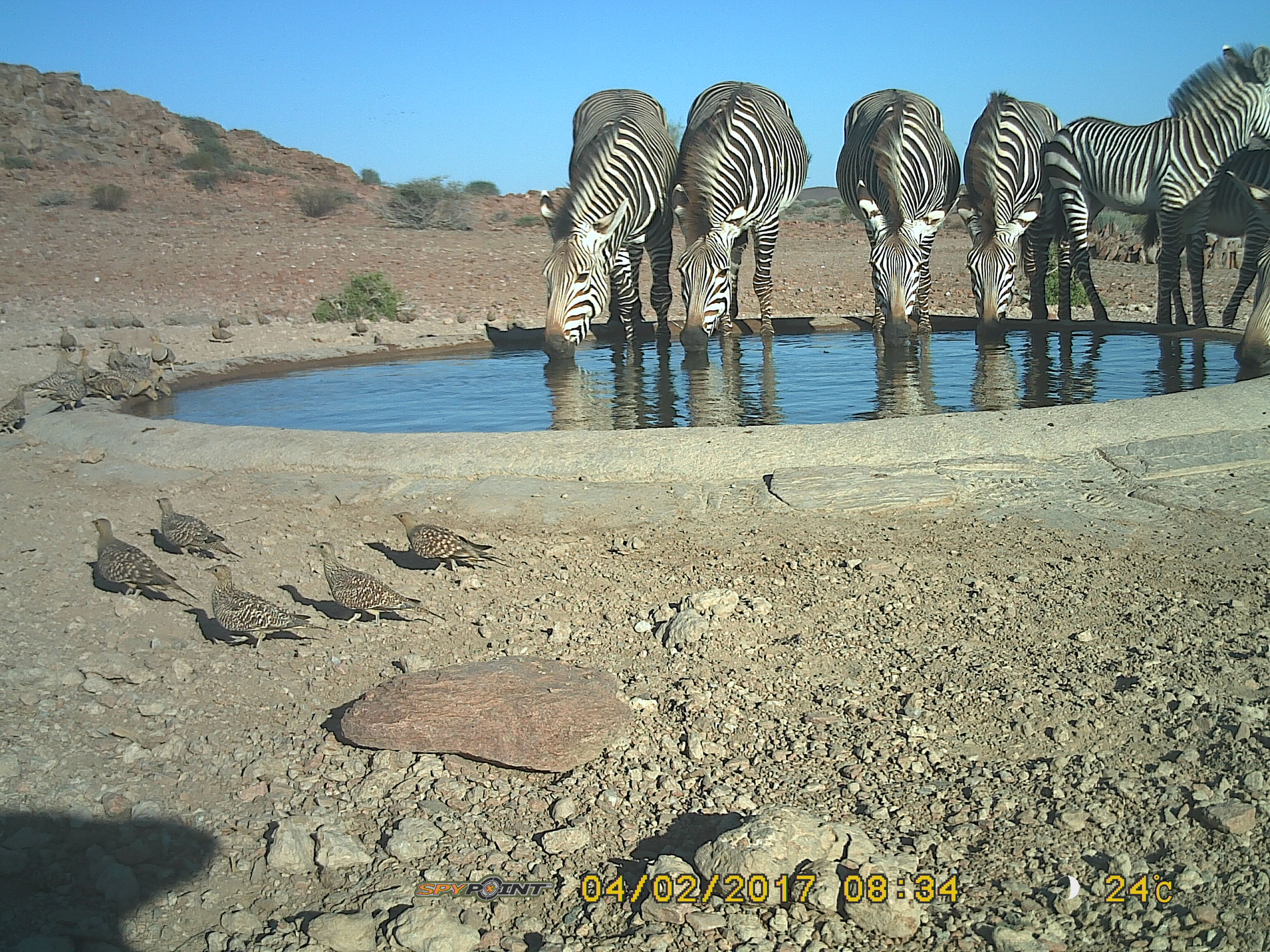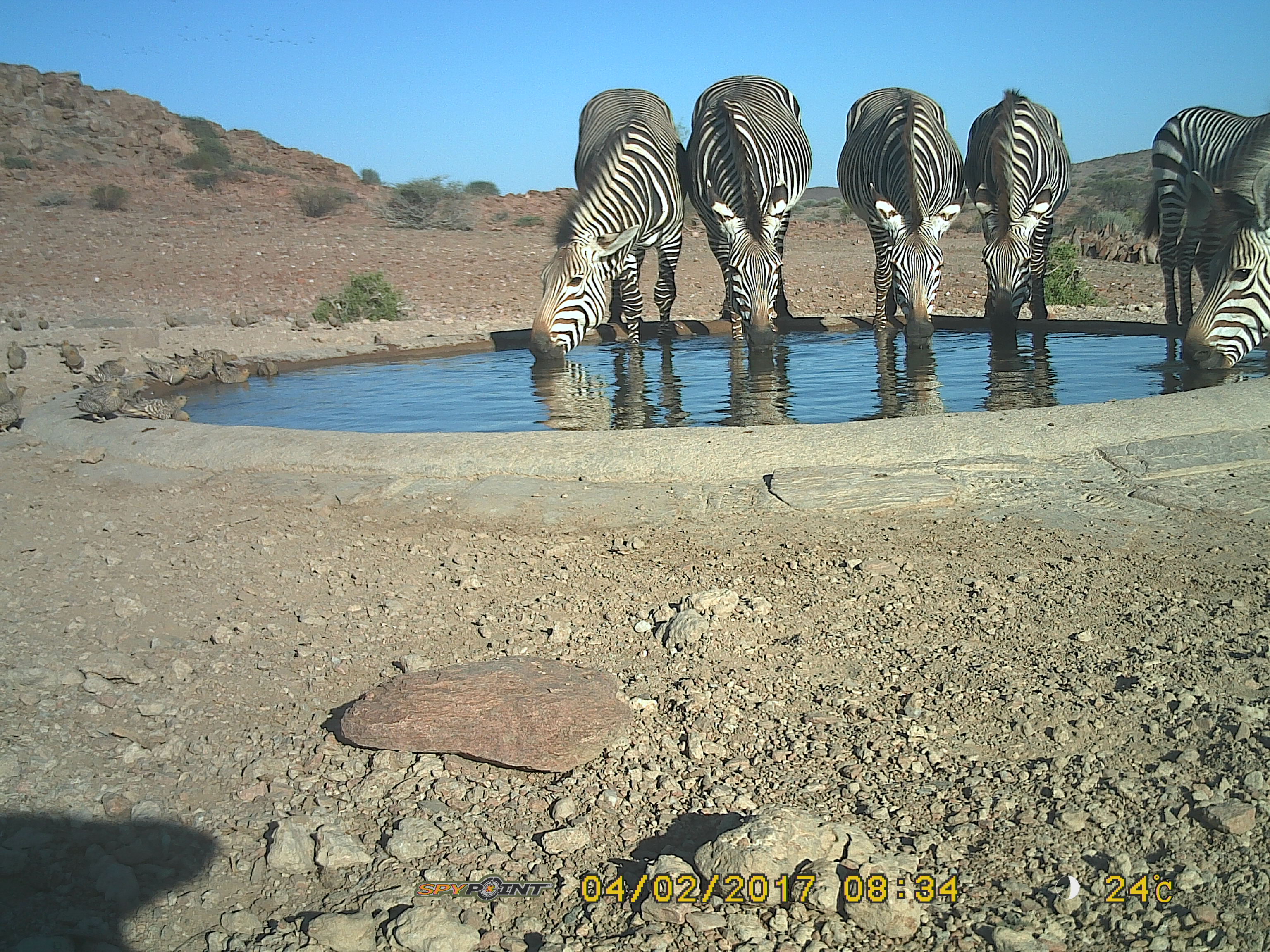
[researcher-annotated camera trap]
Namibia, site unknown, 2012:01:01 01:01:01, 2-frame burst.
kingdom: Animalia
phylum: Chordata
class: Mammalia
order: Perissodactyla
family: Equidae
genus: Equus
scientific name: Equus zebra hartmannae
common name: hartmann's mountain zebra